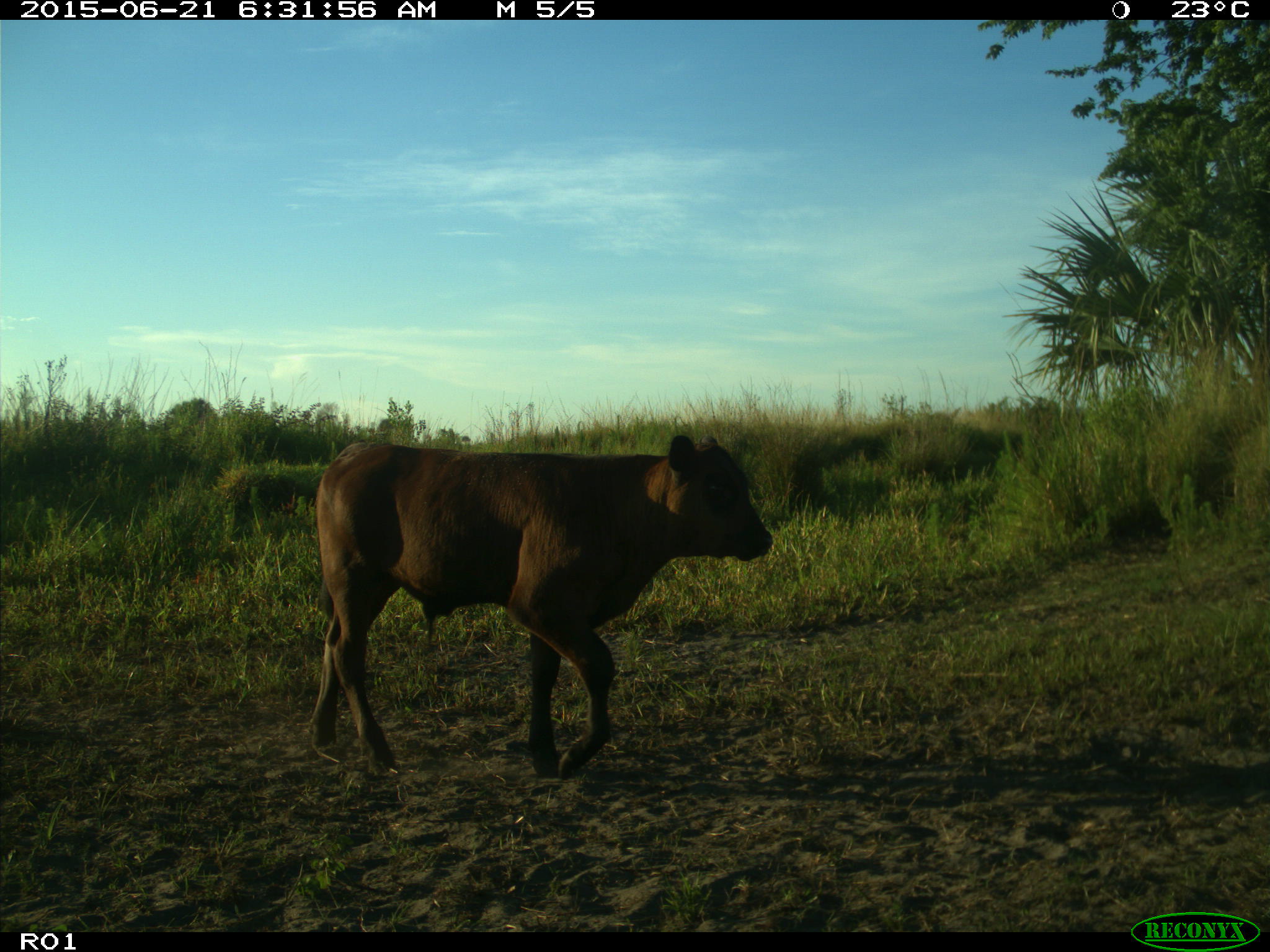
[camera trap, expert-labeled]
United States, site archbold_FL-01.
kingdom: Animalia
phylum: Chordata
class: Mammalia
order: Artiodactyla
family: Bovidae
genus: Bos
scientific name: Bos taurus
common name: domestic cow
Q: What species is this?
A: Bos taurus (domestic cow).